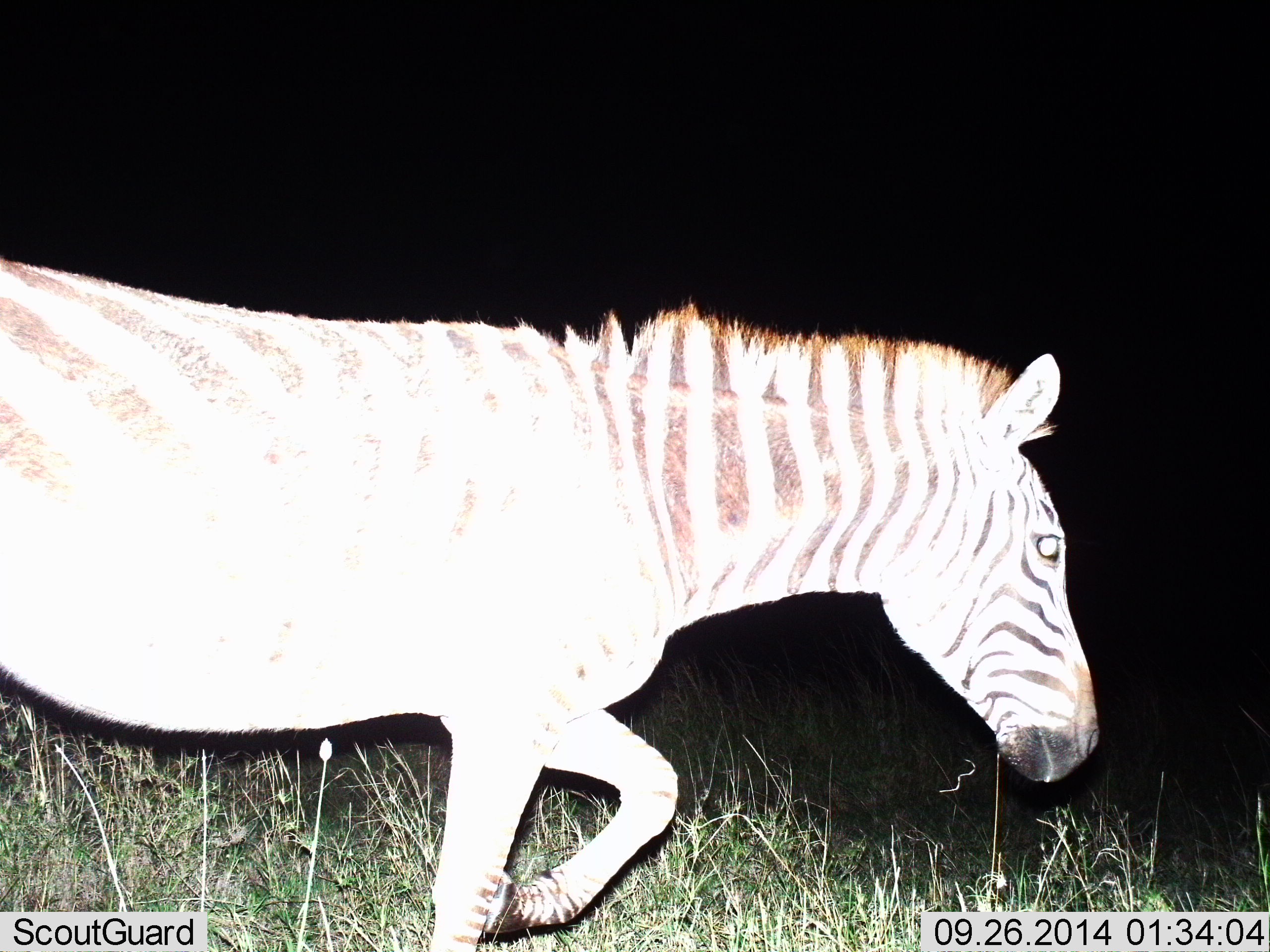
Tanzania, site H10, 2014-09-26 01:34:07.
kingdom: Animalia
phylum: Chordata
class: Mammalia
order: Perissodactyla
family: Equidae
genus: Equus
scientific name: Equus quagga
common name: plains zebra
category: zebra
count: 1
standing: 0%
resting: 0%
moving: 100%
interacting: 0%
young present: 0%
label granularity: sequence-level